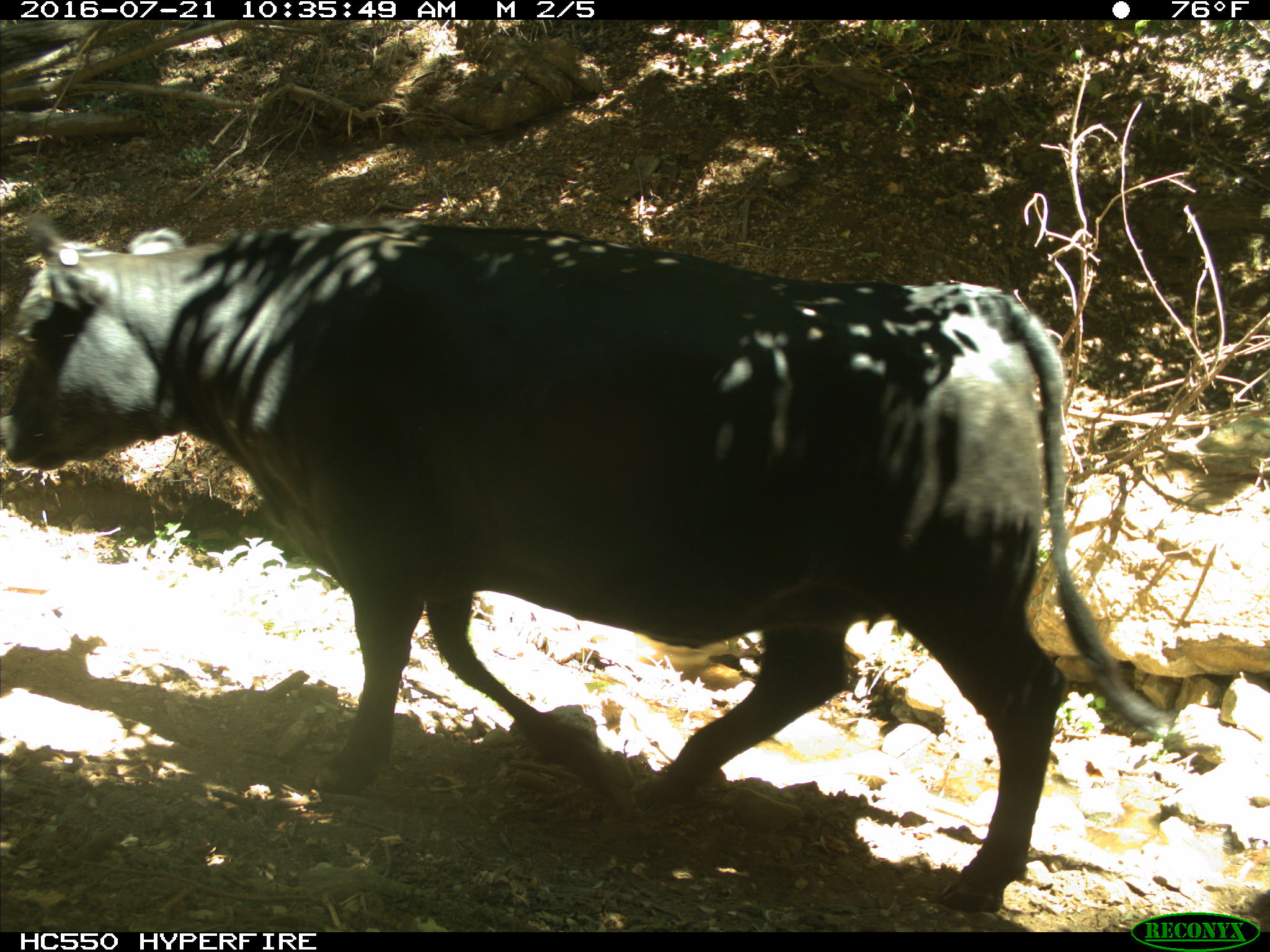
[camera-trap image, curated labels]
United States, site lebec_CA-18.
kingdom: Animalia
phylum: Chordata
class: Mammalia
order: Artiodactyla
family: Bovidae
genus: Bos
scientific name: Bos taurus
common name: domestic cow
Bos taurus (domestic cow).